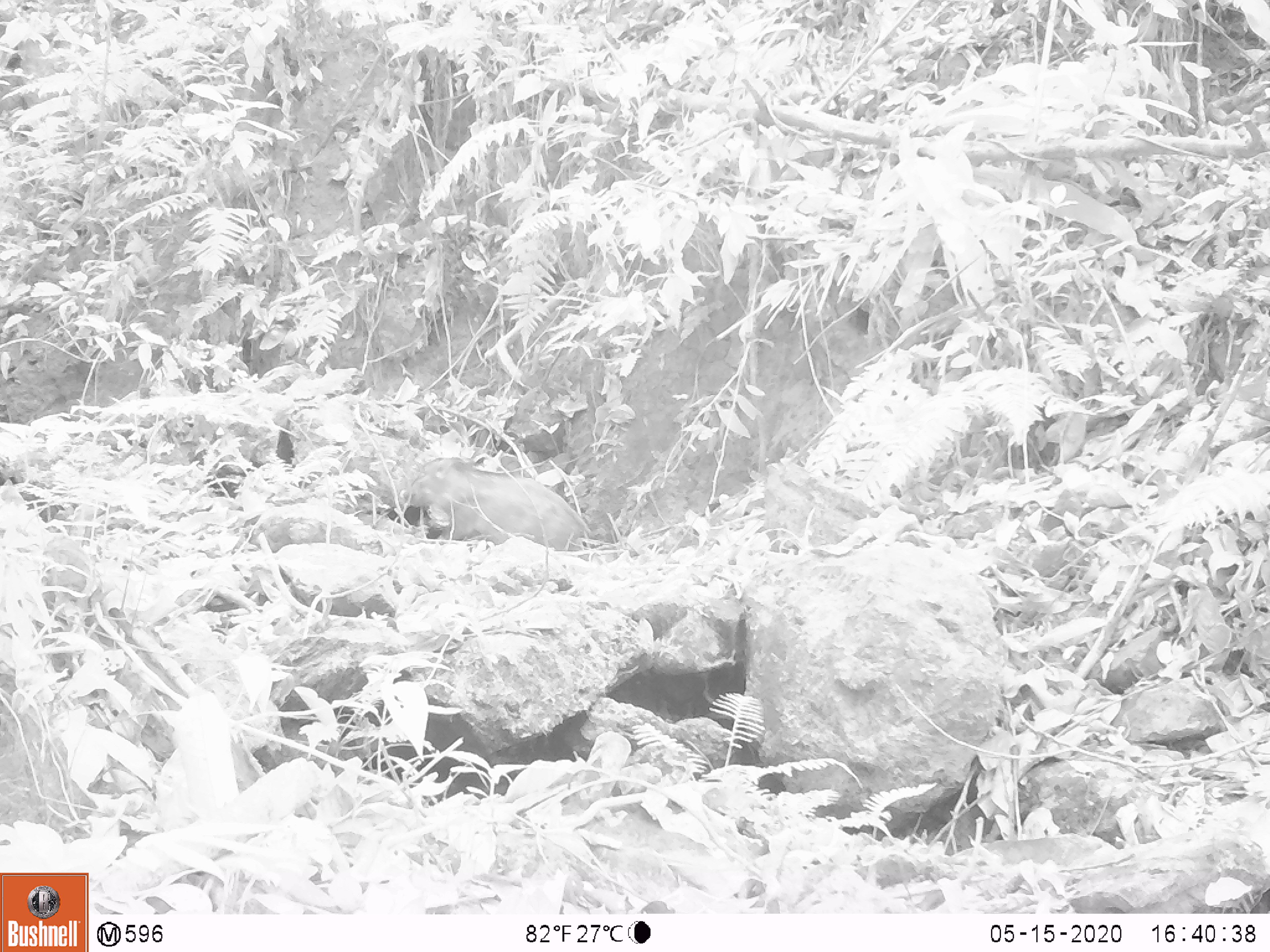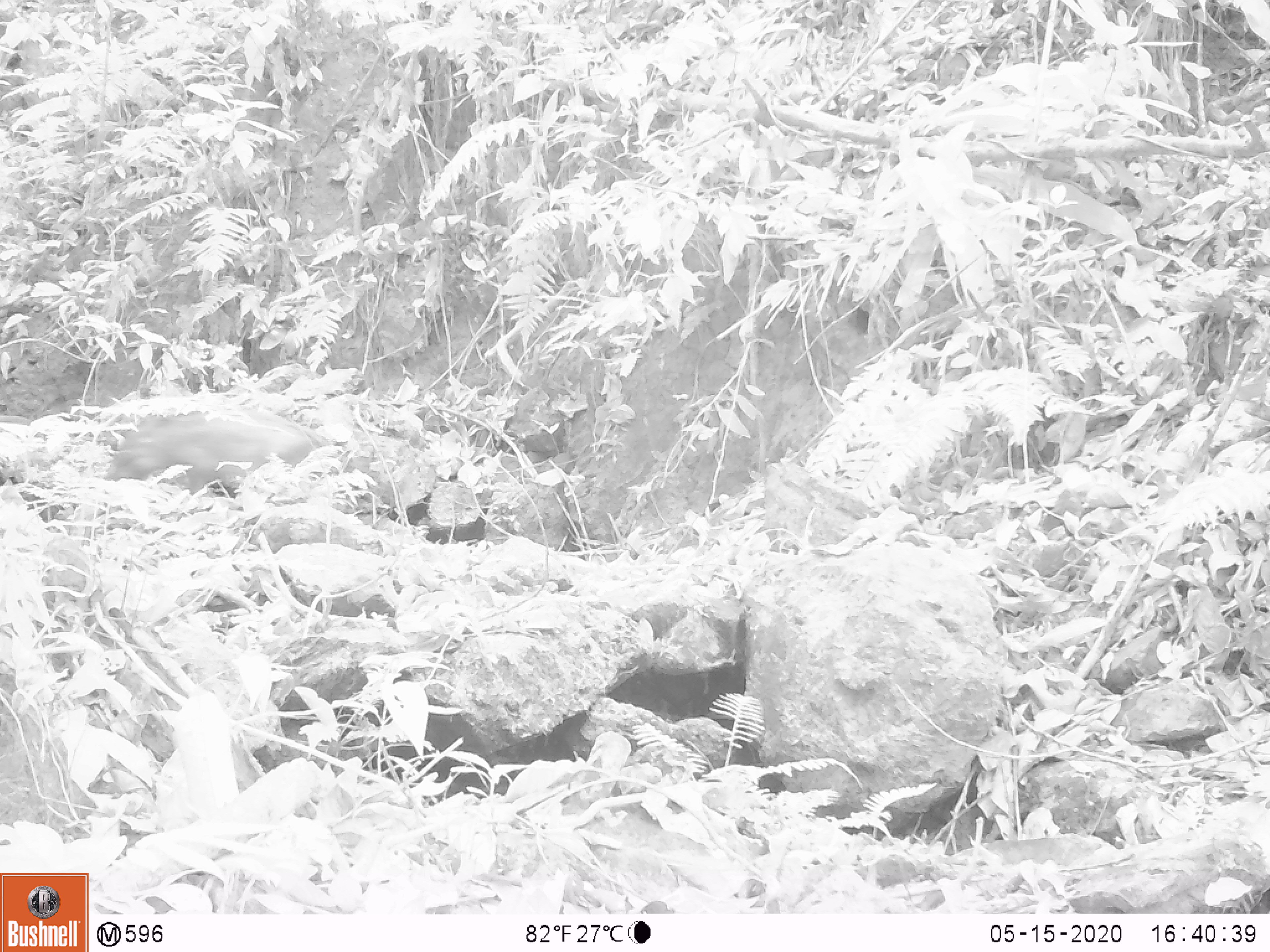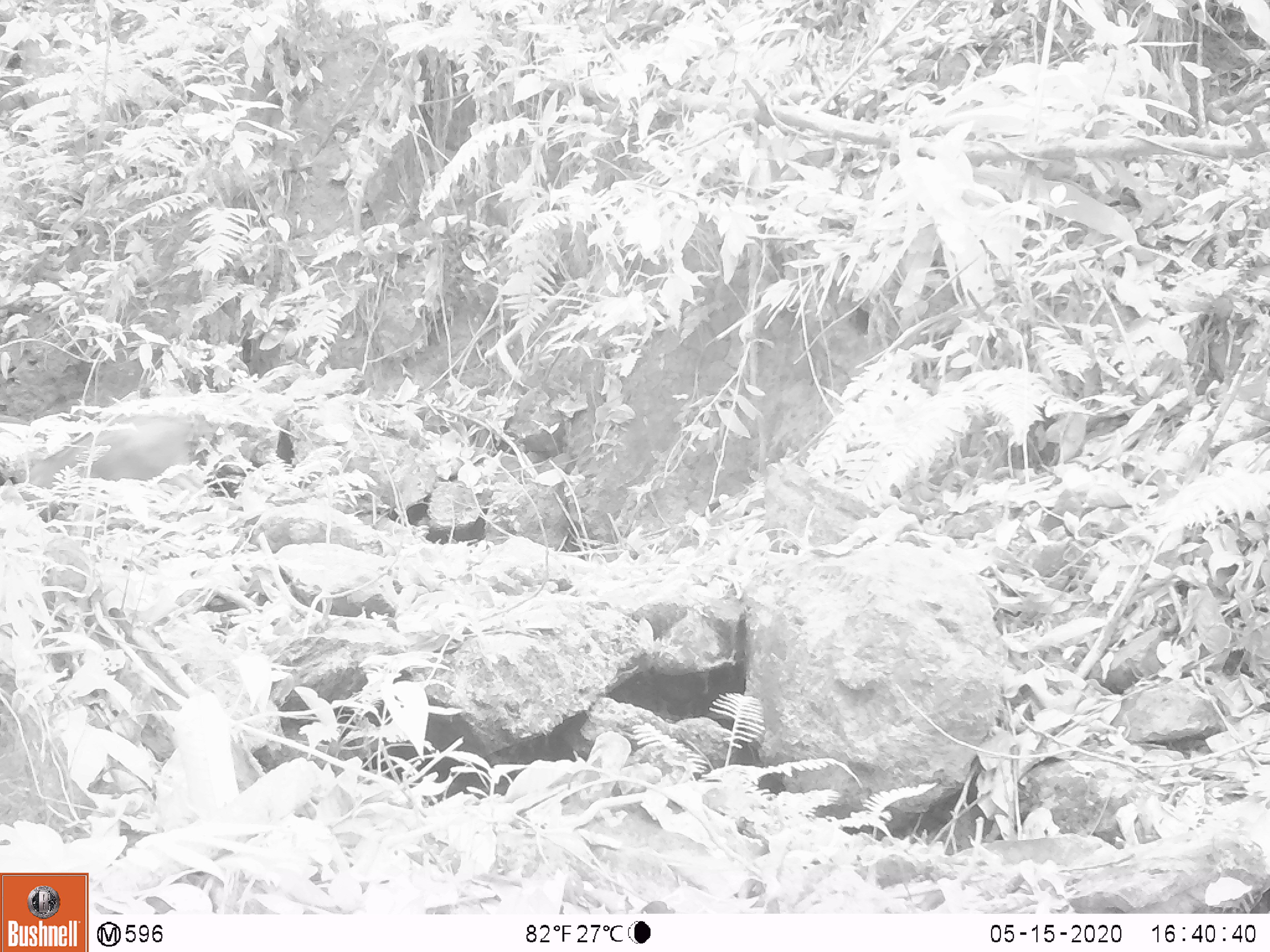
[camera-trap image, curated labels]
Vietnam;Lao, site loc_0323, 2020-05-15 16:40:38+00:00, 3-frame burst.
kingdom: Animalia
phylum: Chordata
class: Mammalia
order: Artiodactyla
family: Suidae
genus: Sus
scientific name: Sus scrofa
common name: eurasian wild pig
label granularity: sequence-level